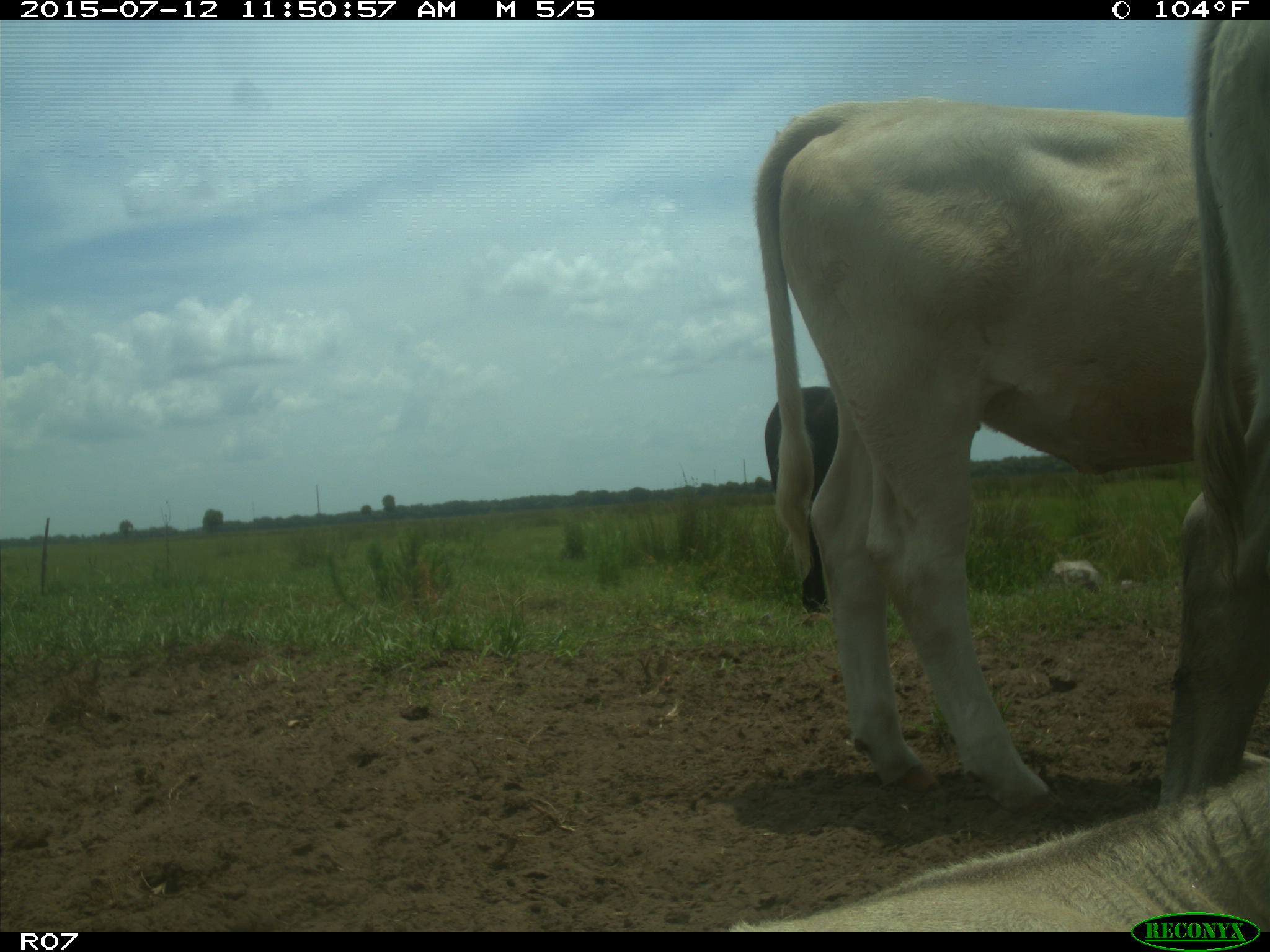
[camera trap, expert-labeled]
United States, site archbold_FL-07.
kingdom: Animalia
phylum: Chordata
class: Mammalia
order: Artiodactyla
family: Bovidae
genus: Bos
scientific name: Bos taurus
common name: domestic cow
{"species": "Bos taurus (domestic cow)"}